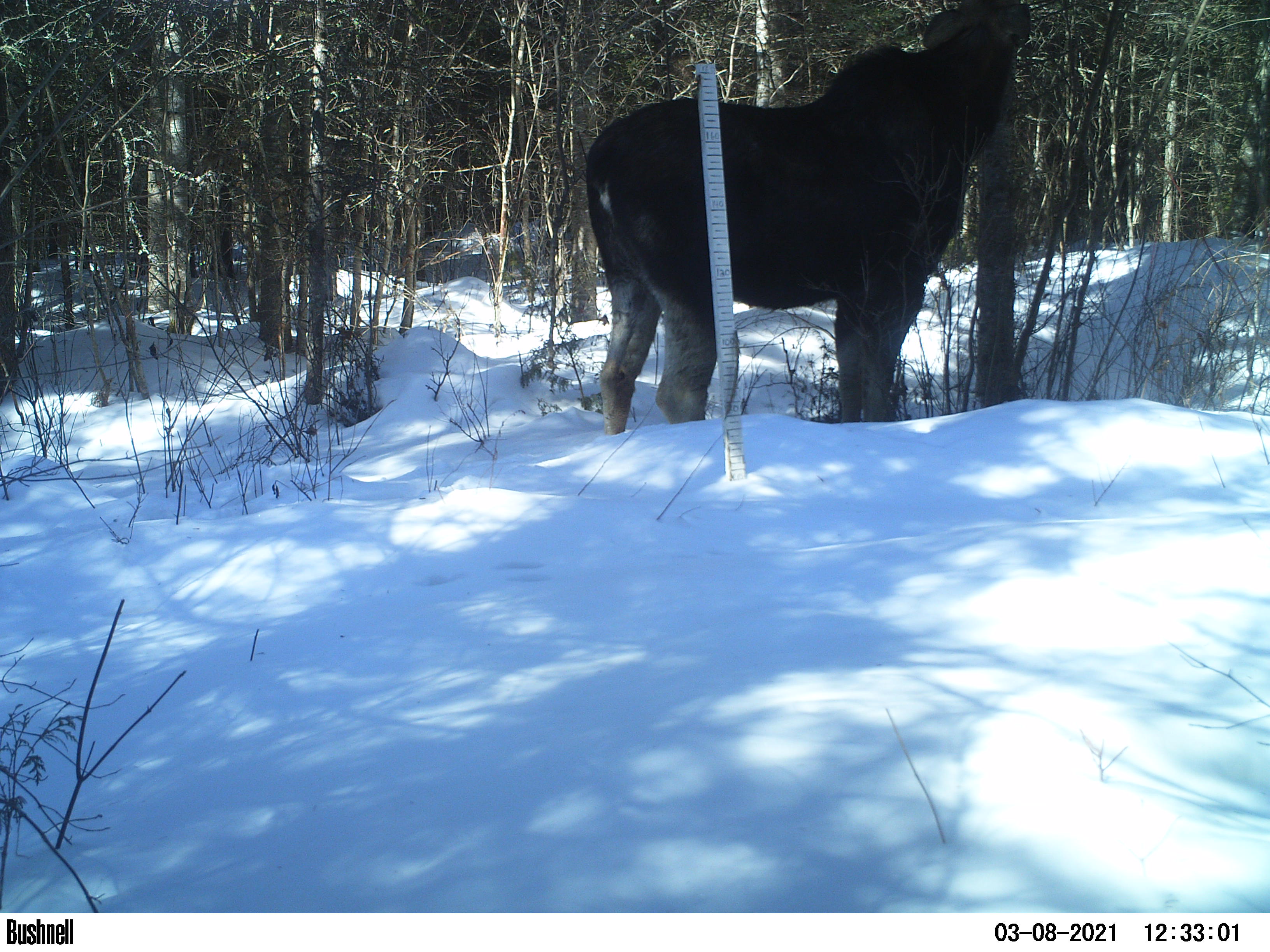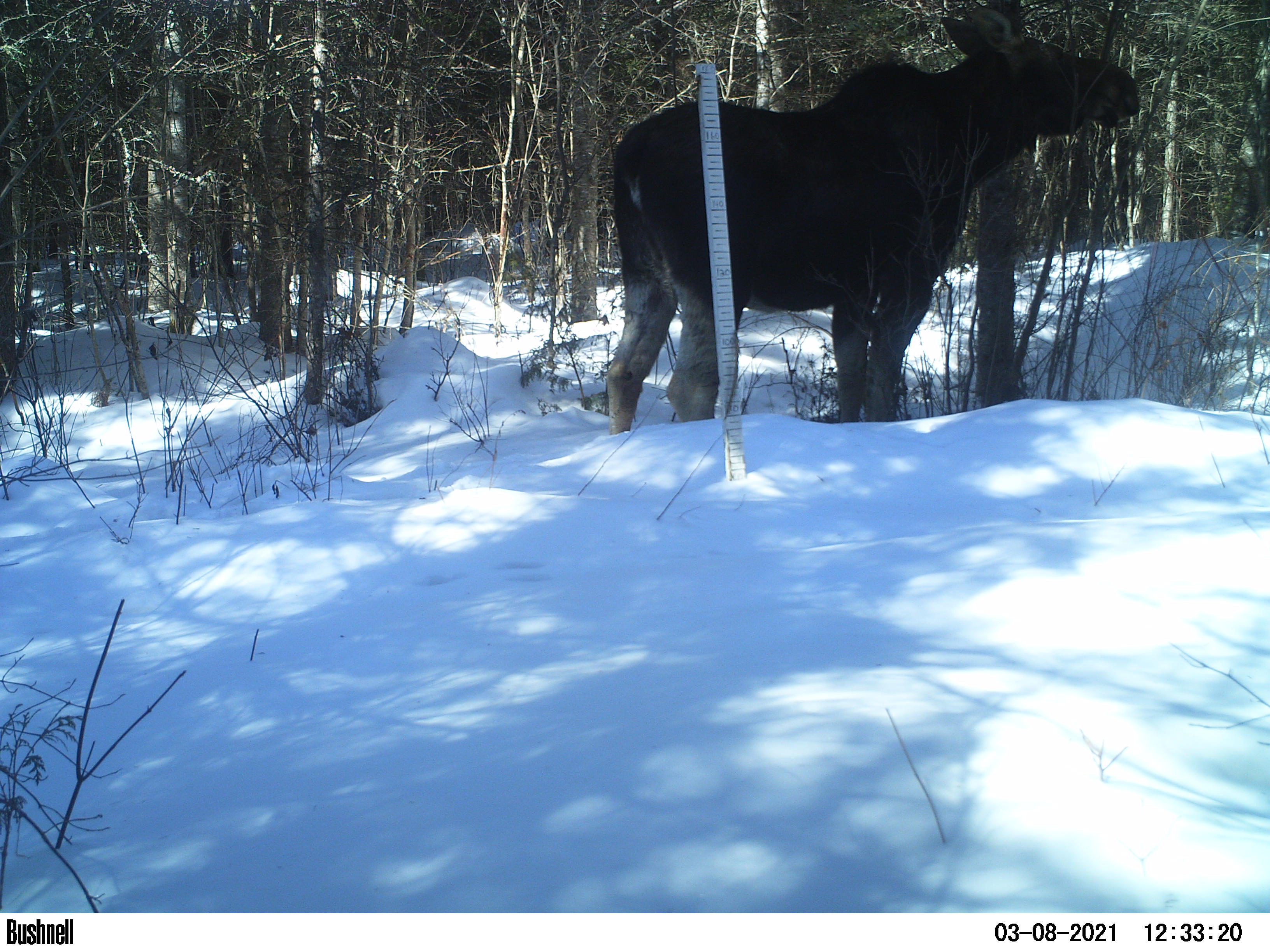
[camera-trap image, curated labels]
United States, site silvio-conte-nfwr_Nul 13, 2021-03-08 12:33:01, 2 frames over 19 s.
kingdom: Animalia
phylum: Chordata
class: Mammalia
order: Artiodactyla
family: Cervidae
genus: Alces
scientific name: Alces alces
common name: moose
Moose (Alces alces).